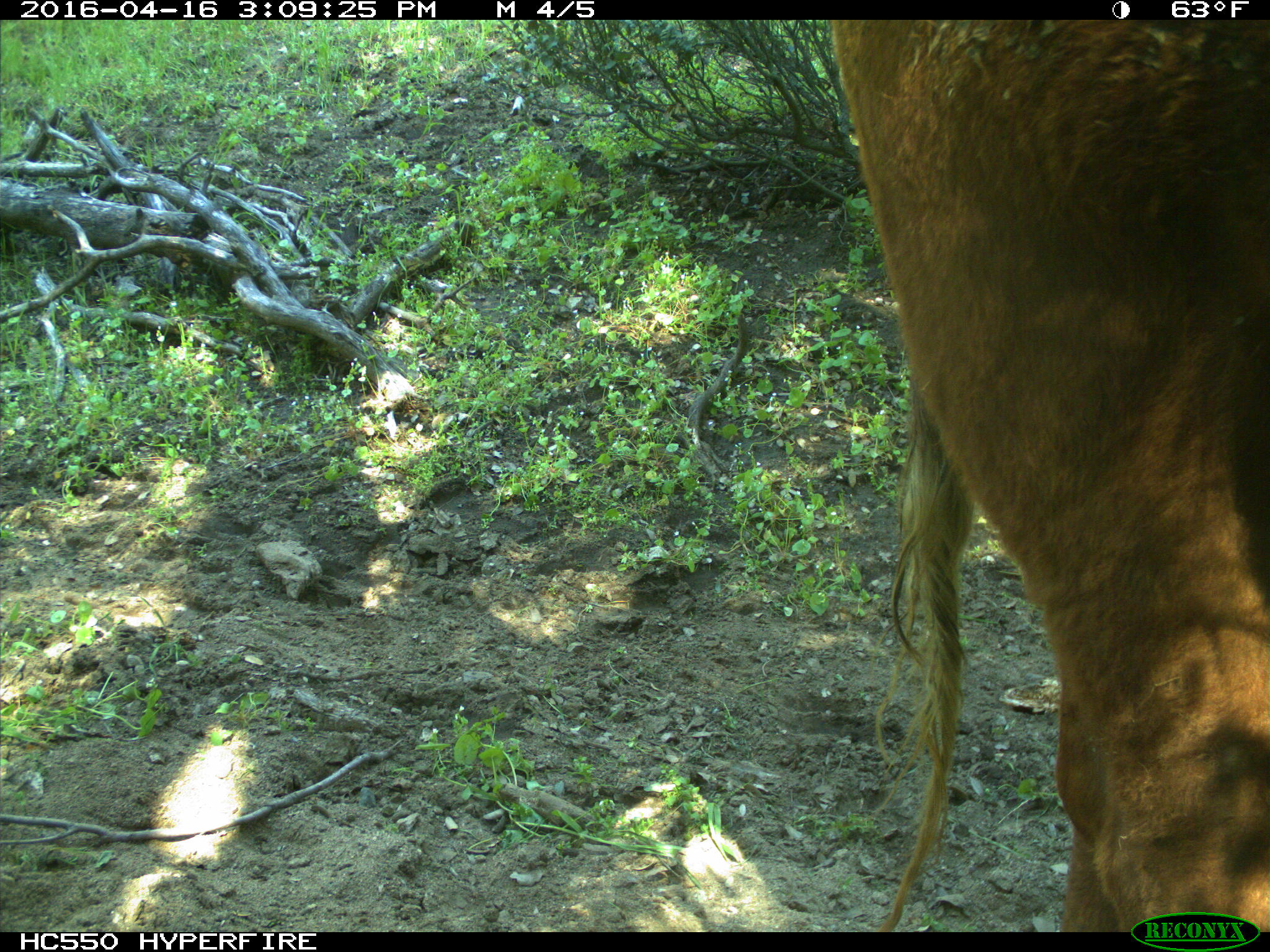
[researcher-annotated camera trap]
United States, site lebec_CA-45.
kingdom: Animalia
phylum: Chordata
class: Mammalia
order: Artiodactyla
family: Bovidae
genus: Bos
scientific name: Bos taurus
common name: domestic cow